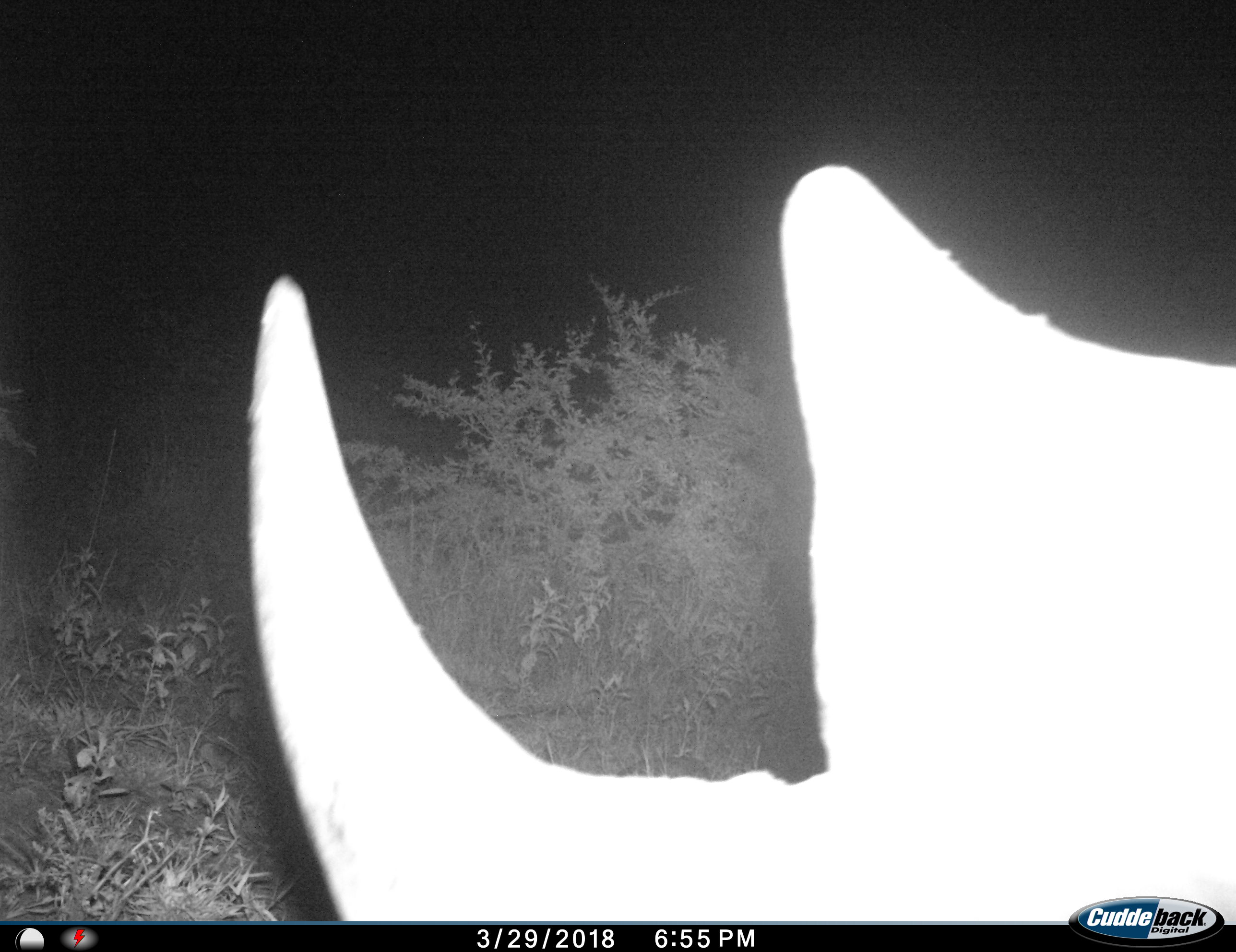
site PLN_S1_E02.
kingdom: Animalia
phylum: Chordata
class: Mammalia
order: Perissodactyla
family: Rhinocerotidae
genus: Diceros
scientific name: Diceros bicornis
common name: black rhinoceros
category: rhinocerosblack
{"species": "rhinocerosblack (black rhinoceros) (Diceros bicornis)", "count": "1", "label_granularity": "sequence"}